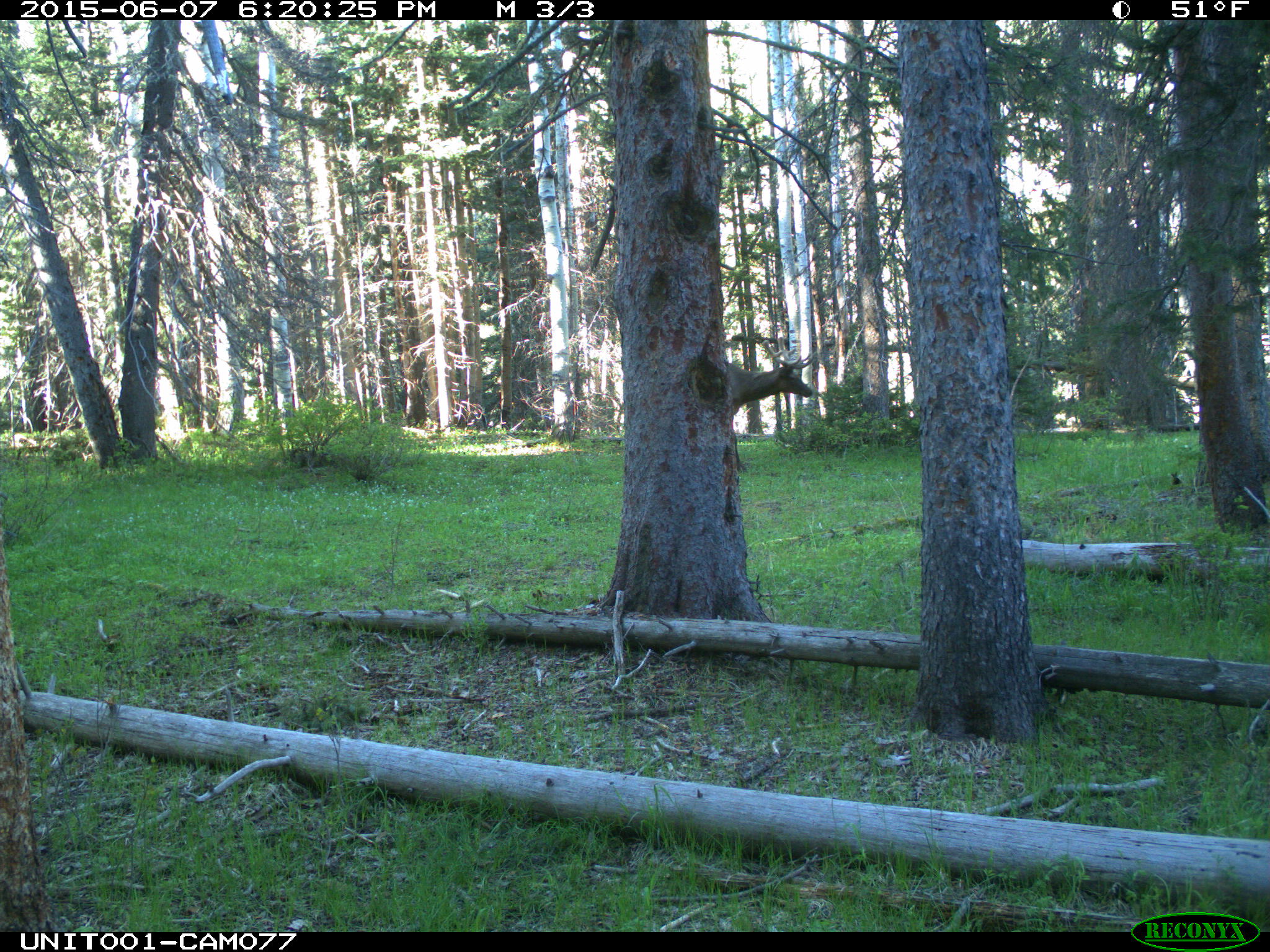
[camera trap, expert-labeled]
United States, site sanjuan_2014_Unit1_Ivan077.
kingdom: Animalia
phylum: Chordata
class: Mammalia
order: Artiodactyla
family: Cervidae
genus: Cervus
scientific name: Cervus elaphus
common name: red deer